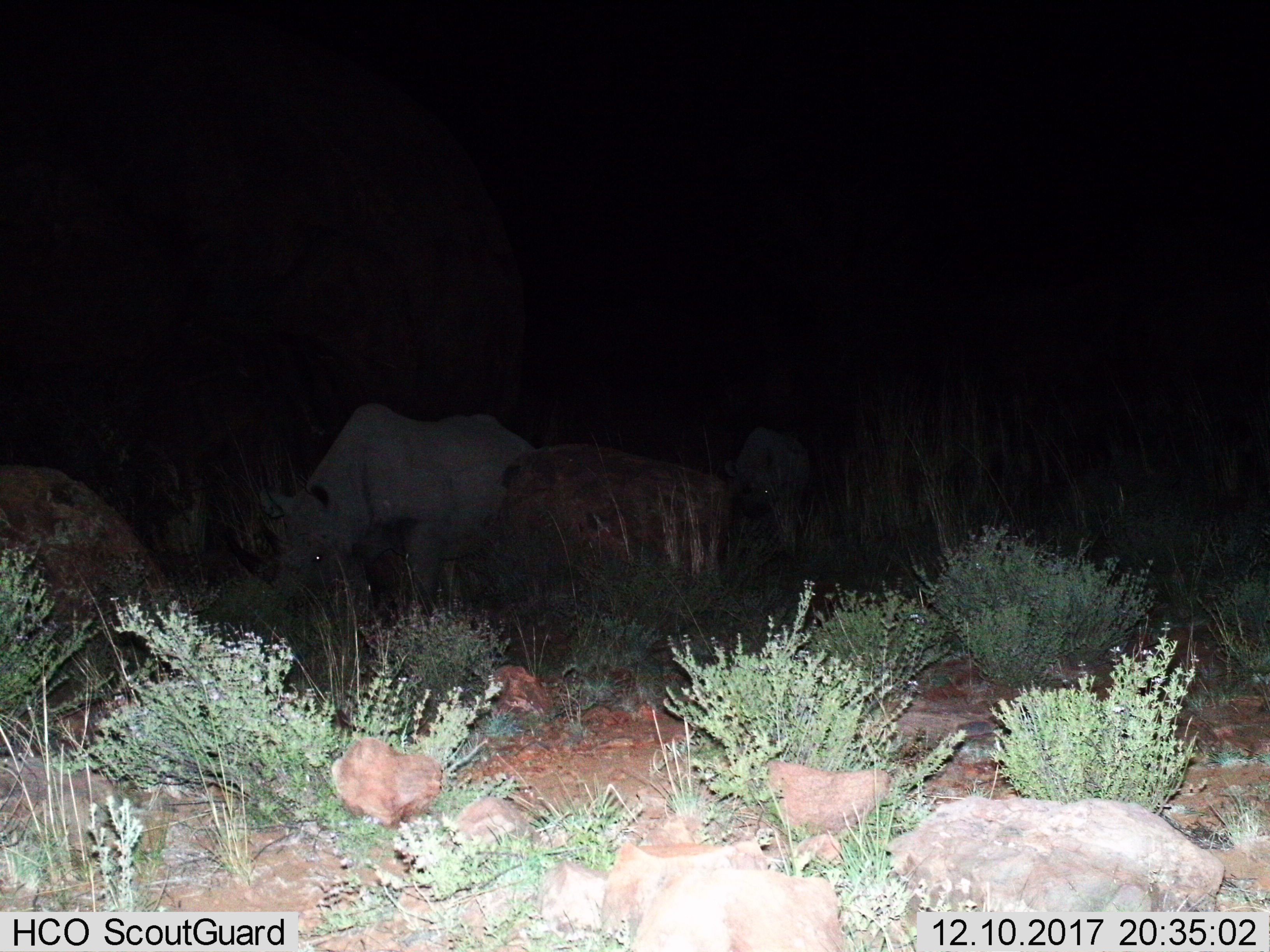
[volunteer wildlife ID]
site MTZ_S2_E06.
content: unidentified animal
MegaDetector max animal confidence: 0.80